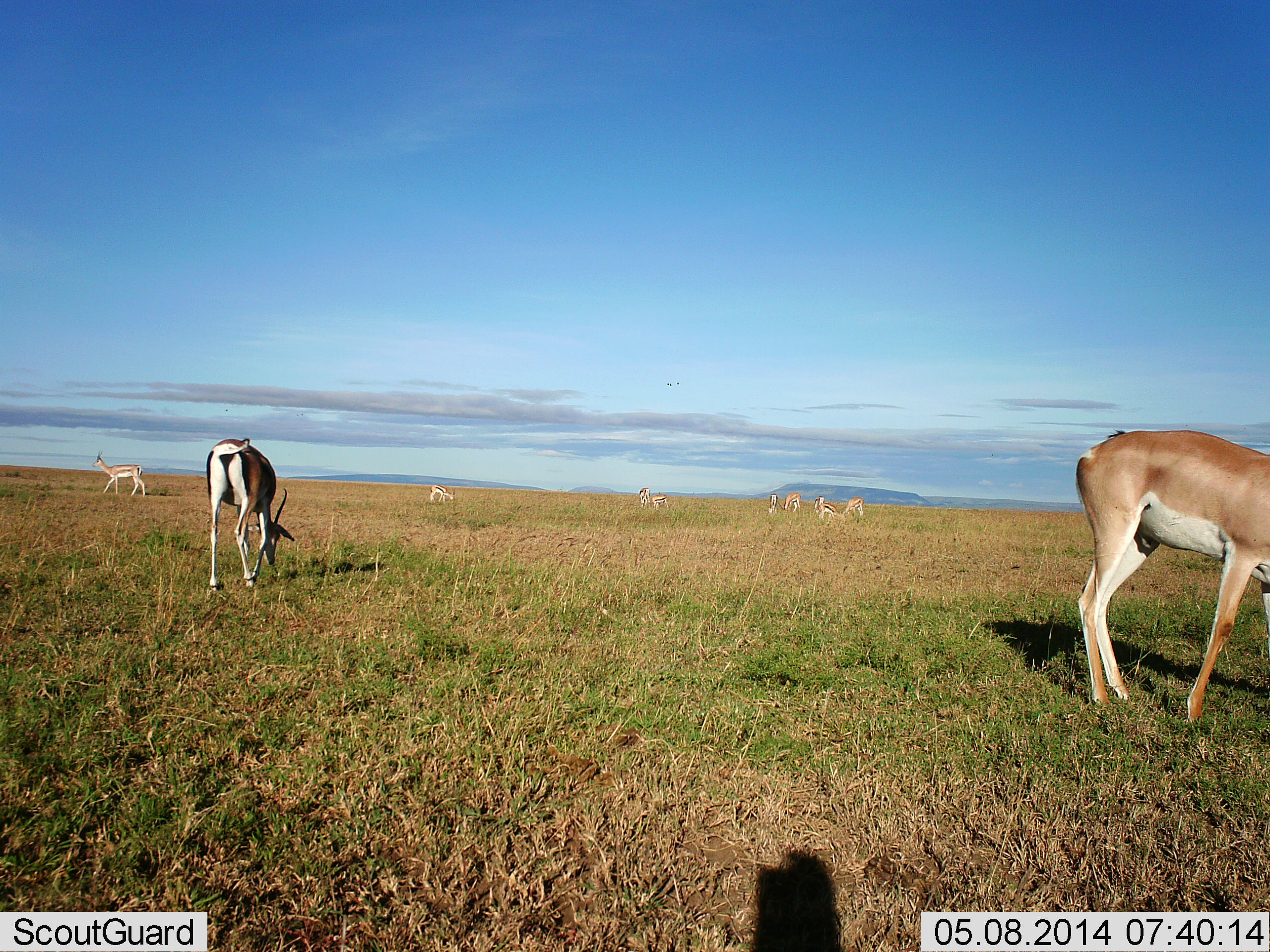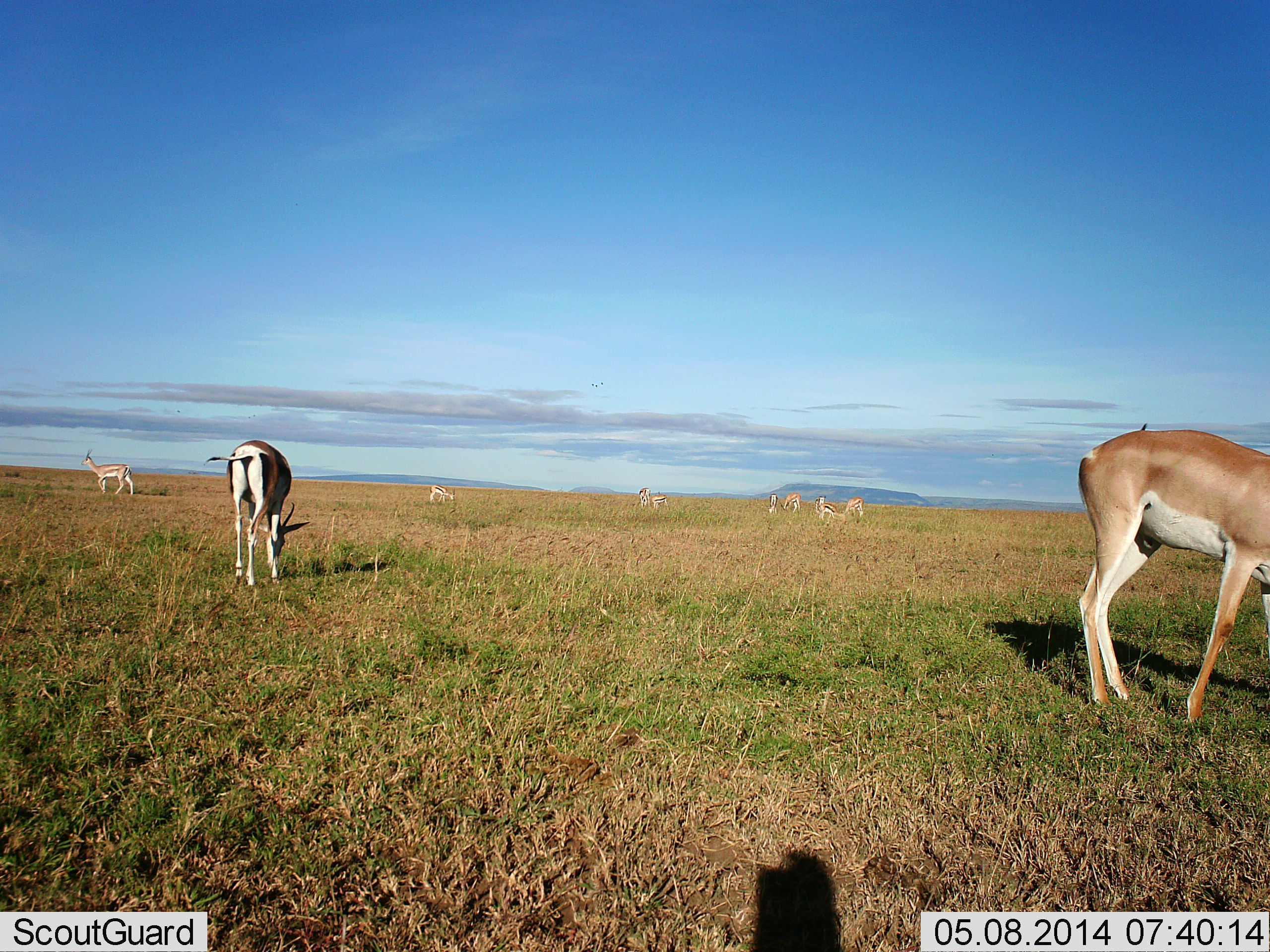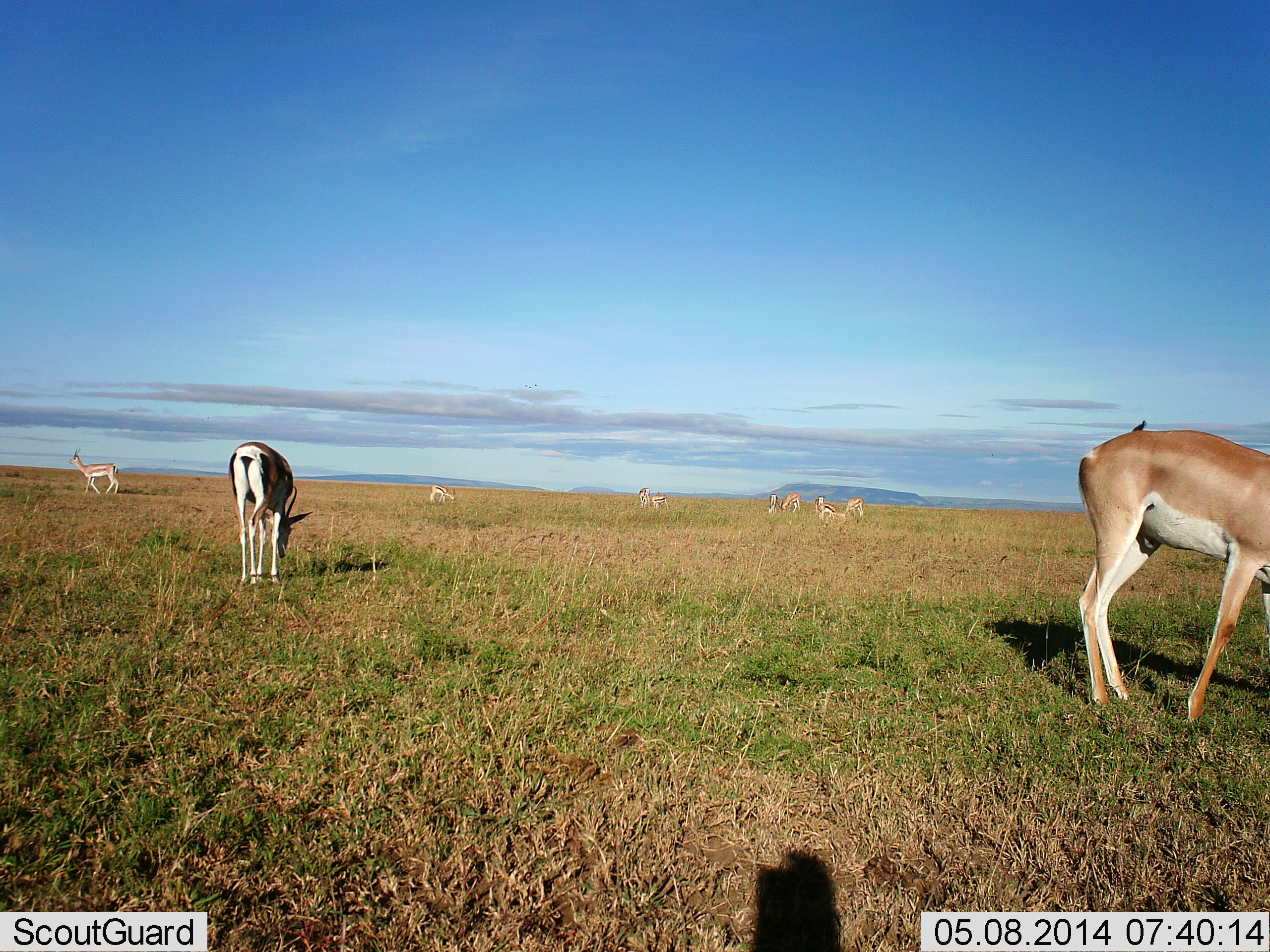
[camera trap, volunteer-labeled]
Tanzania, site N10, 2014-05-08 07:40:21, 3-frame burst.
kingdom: Animalia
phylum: Chordata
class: Mammalia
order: Artiodactyla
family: Bovidae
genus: Nanger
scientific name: Nanger granti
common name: grant's gazelle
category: gazellegrants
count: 8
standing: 45%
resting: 18%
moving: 45%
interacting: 0%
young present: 0%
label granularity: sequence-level